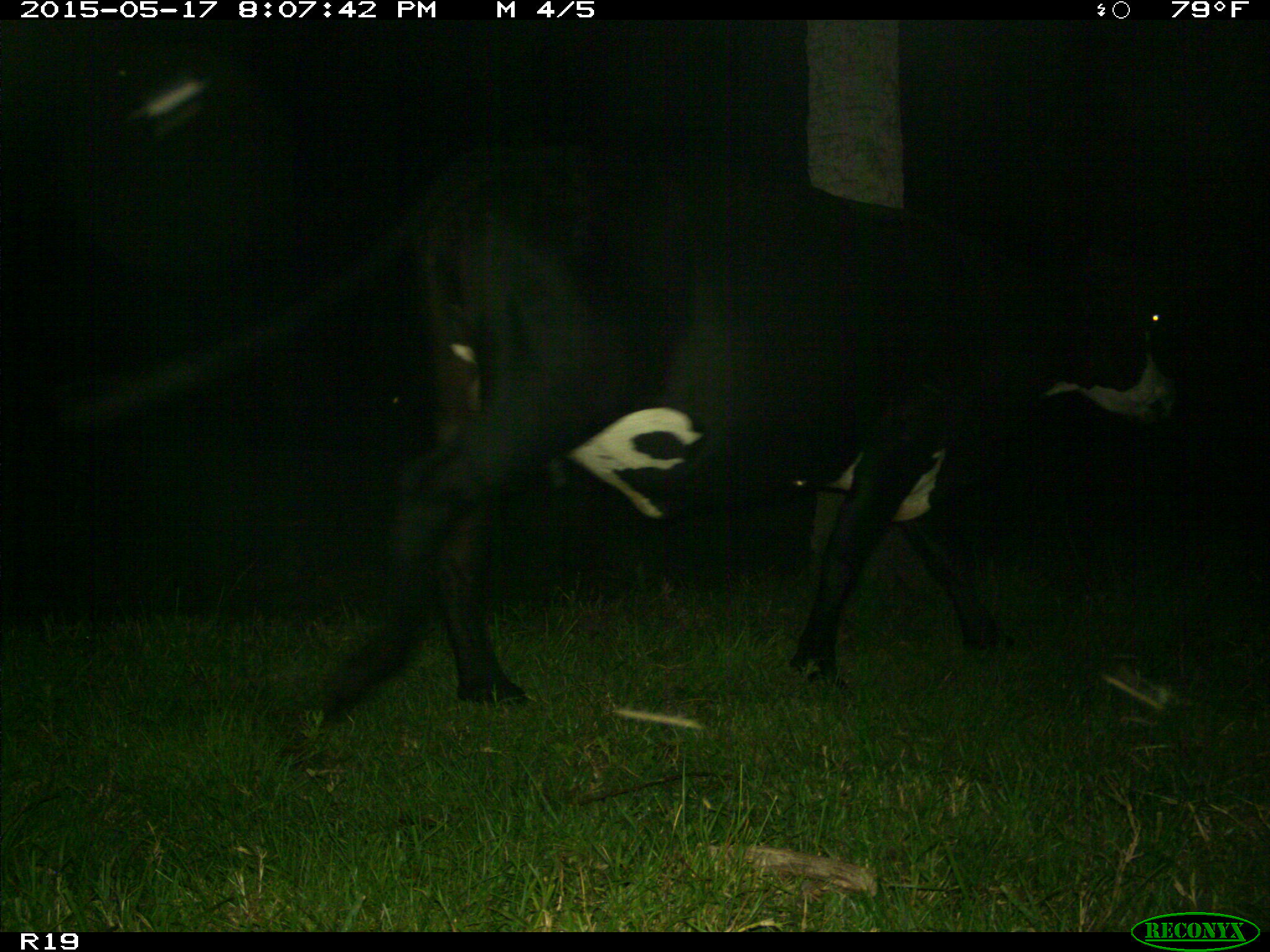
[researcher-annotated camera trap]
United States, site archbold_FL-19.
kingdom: Animalia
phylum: Chordata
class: Mammalia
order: Artiodactyla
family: Bovidae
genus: Bos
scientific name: Bos taurus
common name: domestic cow